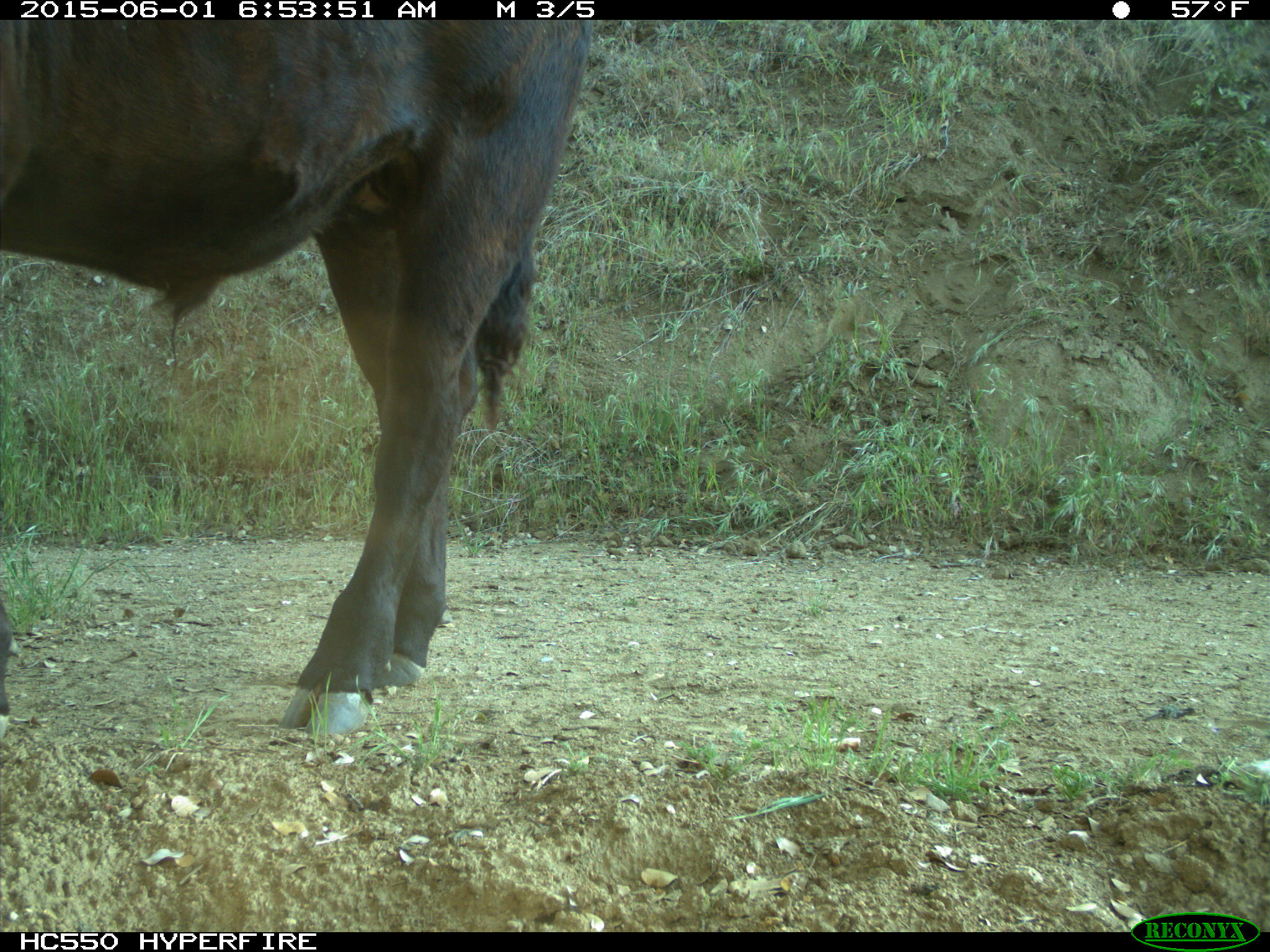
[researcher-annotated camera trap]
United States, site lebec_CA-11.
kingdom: Animalia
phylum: Chordata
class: Mammalia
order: Artiodactyla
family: Bovidae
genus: Bos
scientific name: Bos taurus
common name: domestic cow